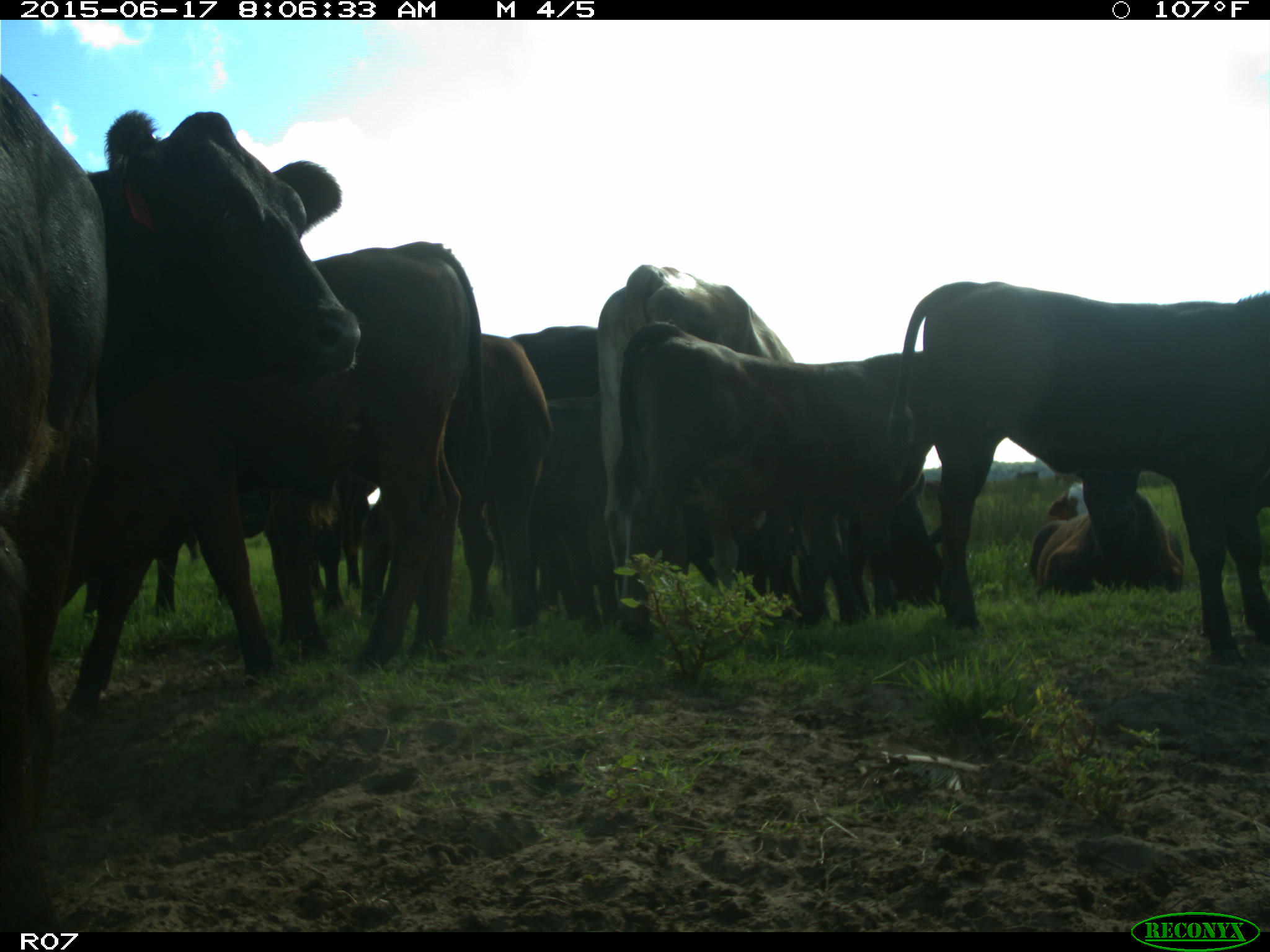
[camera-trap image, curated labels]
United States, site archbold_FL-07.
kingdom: Animalia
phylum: Chordata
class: Mammalia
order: Artiodactyla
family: Bovidae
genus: Bos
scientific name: Bos taurus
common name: domestic cow